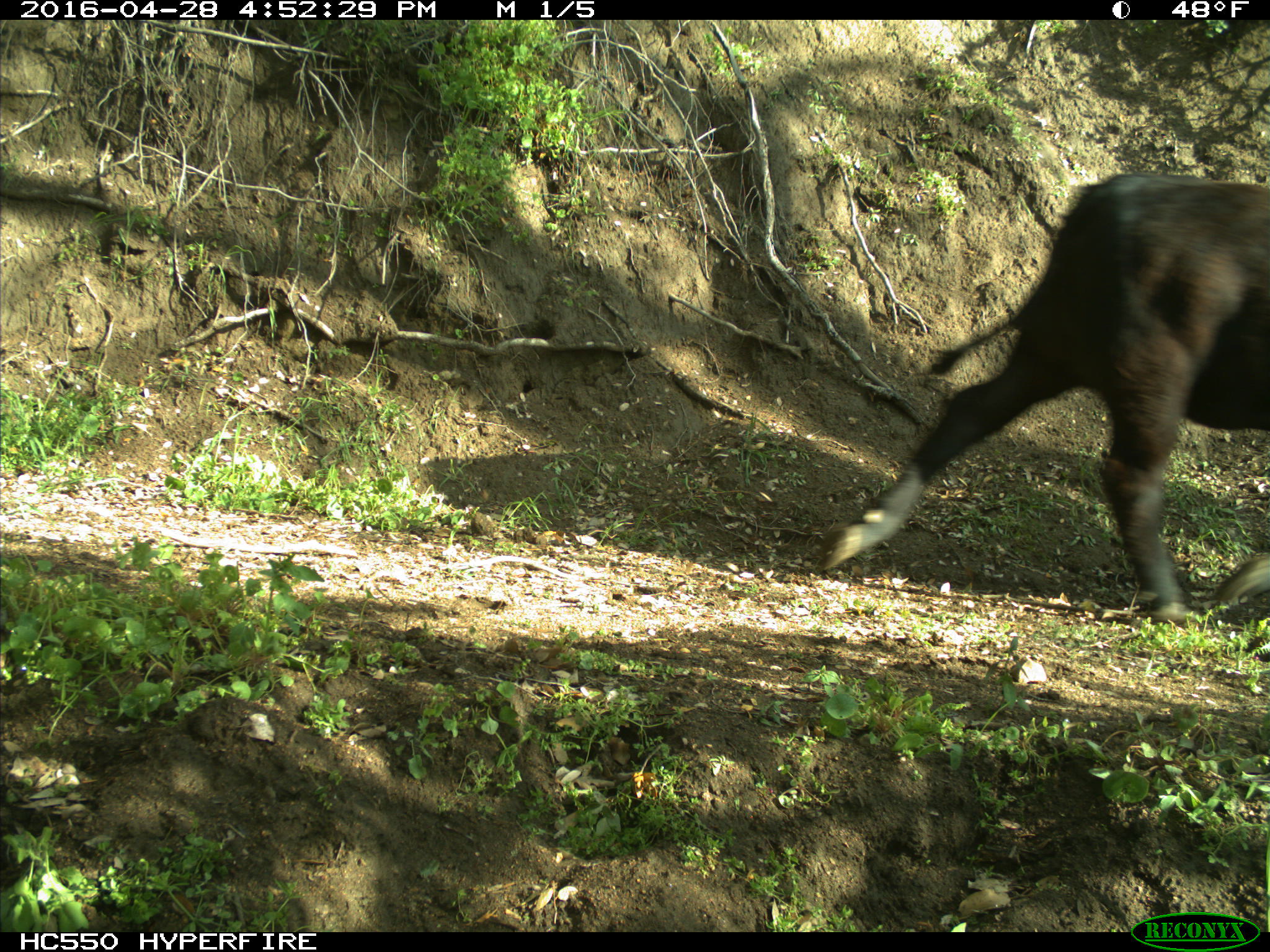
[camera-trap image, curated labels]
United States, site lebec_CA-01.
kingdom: Animalia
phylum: Chordata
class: Mammalia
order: Artiodactyla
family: Bovidae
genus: Bos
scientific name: Bos taurus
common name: domestic cow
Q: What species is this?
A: Bos taurus (domestic cow).